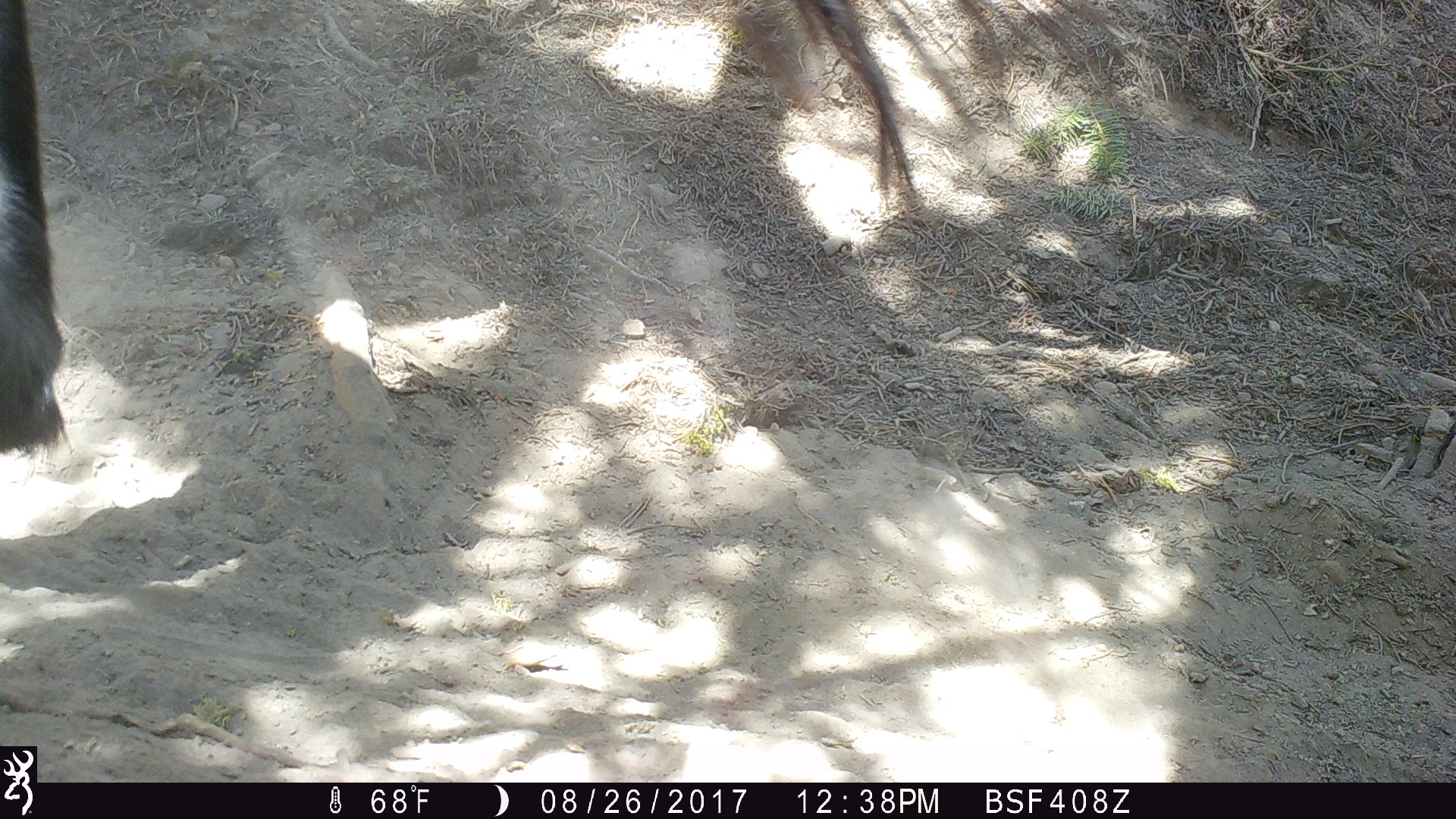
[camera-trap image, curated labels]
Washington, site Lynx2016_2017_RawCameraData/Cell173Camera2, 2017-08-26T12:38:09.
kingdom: Animalia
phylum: Chordata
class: Mammalia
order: Perissodactyla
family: Equidae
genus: Equus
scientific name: Equus caballus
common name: domestic horse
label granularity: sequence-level